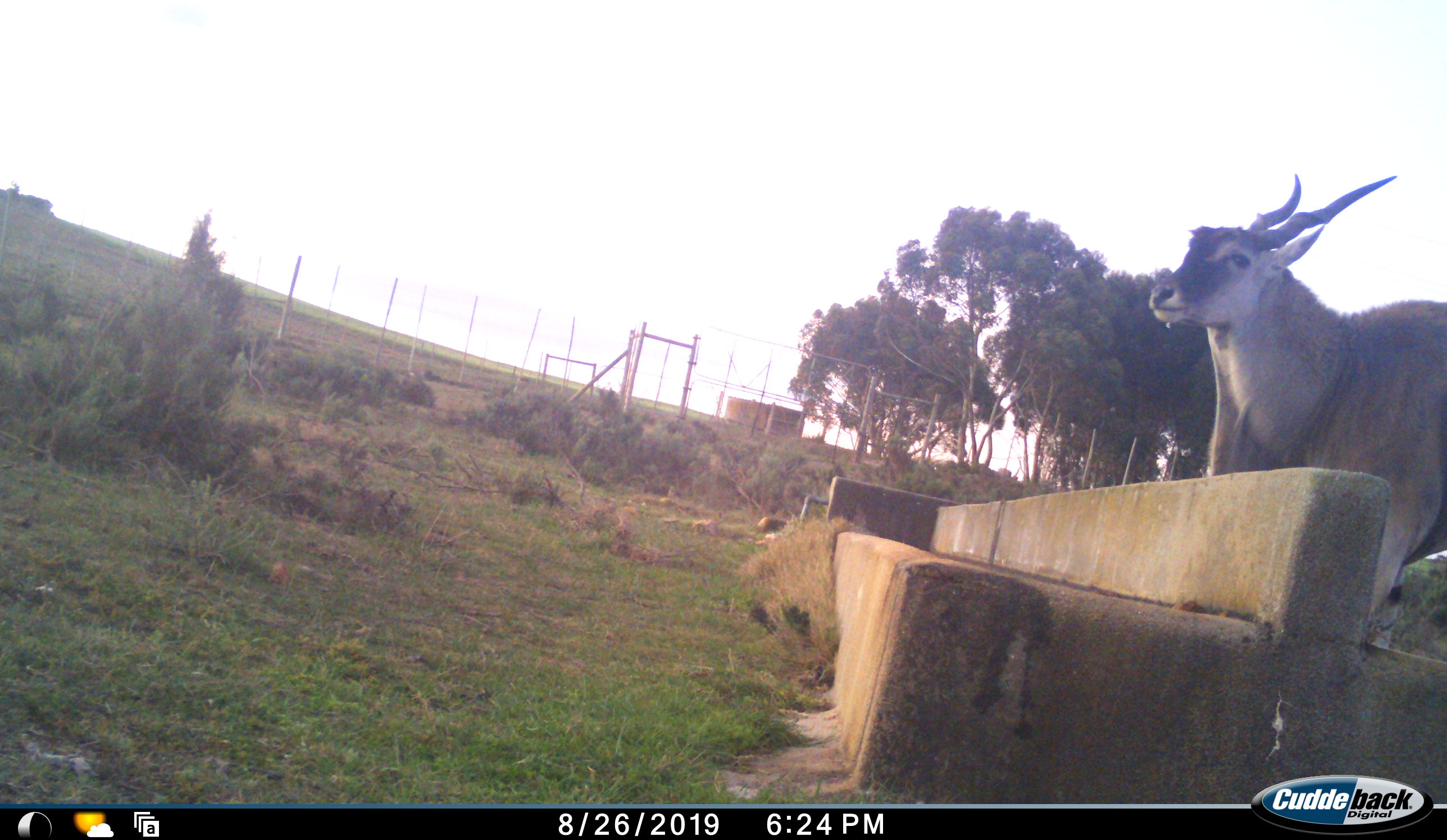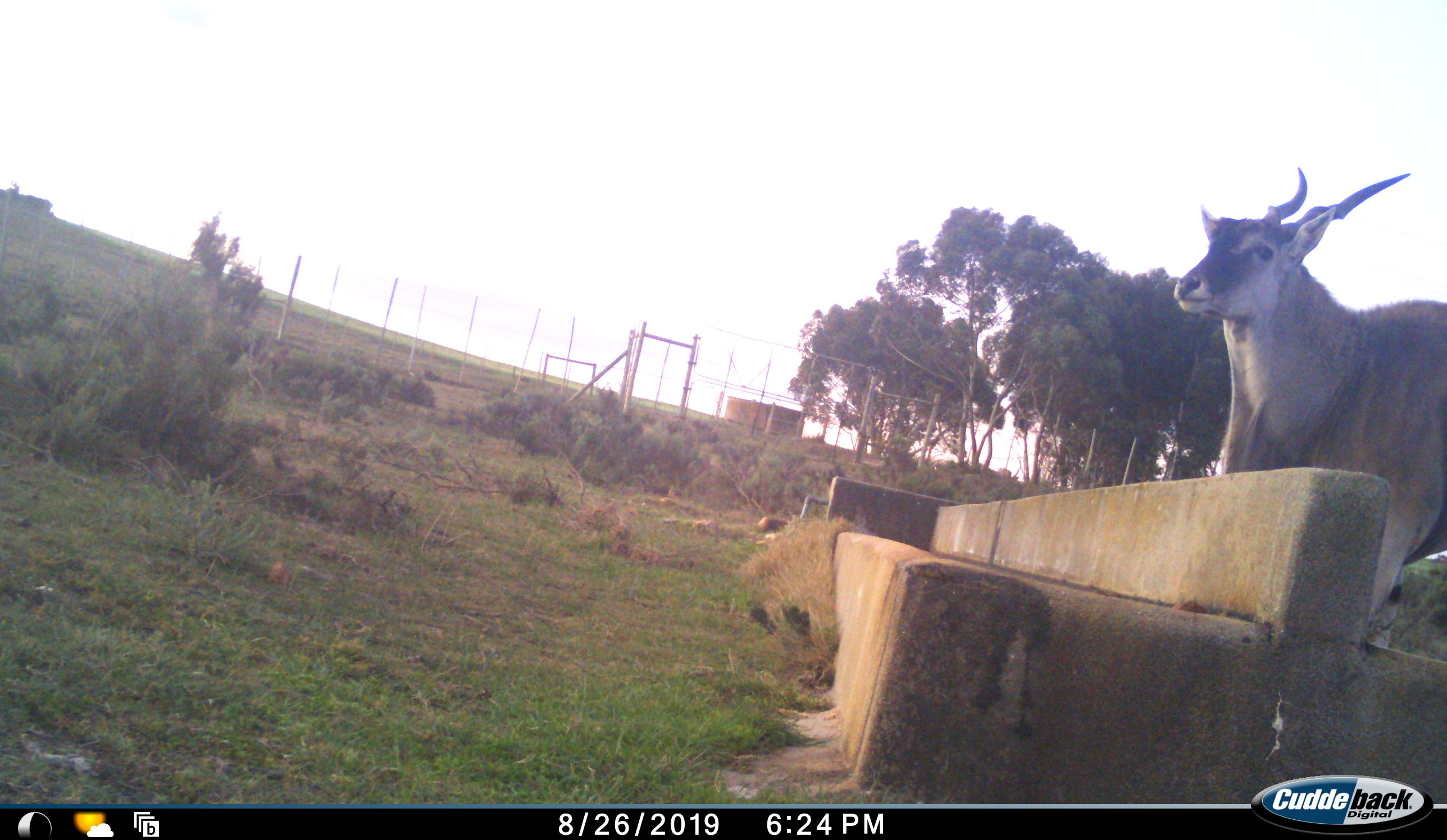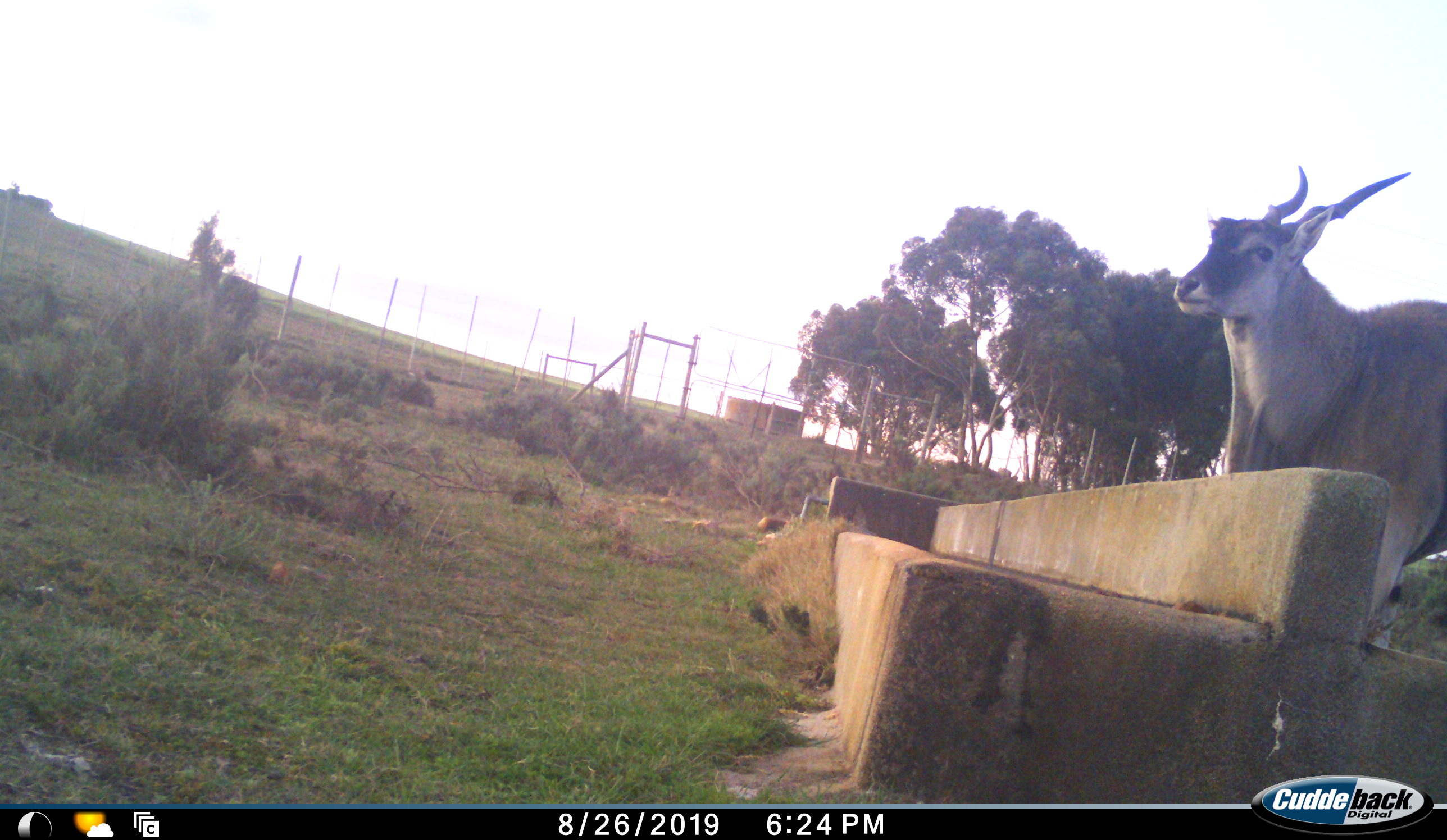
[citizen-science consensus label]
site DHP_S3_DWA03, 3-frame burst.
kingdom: Animalia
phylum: Chordata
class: Mammalia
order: Artiodactyla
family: Bovidae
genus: Tragelaphus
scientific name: Tragelaphus oryx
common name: eland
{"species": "eland (Tragelaphus oryx)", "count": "1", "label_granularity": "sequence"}